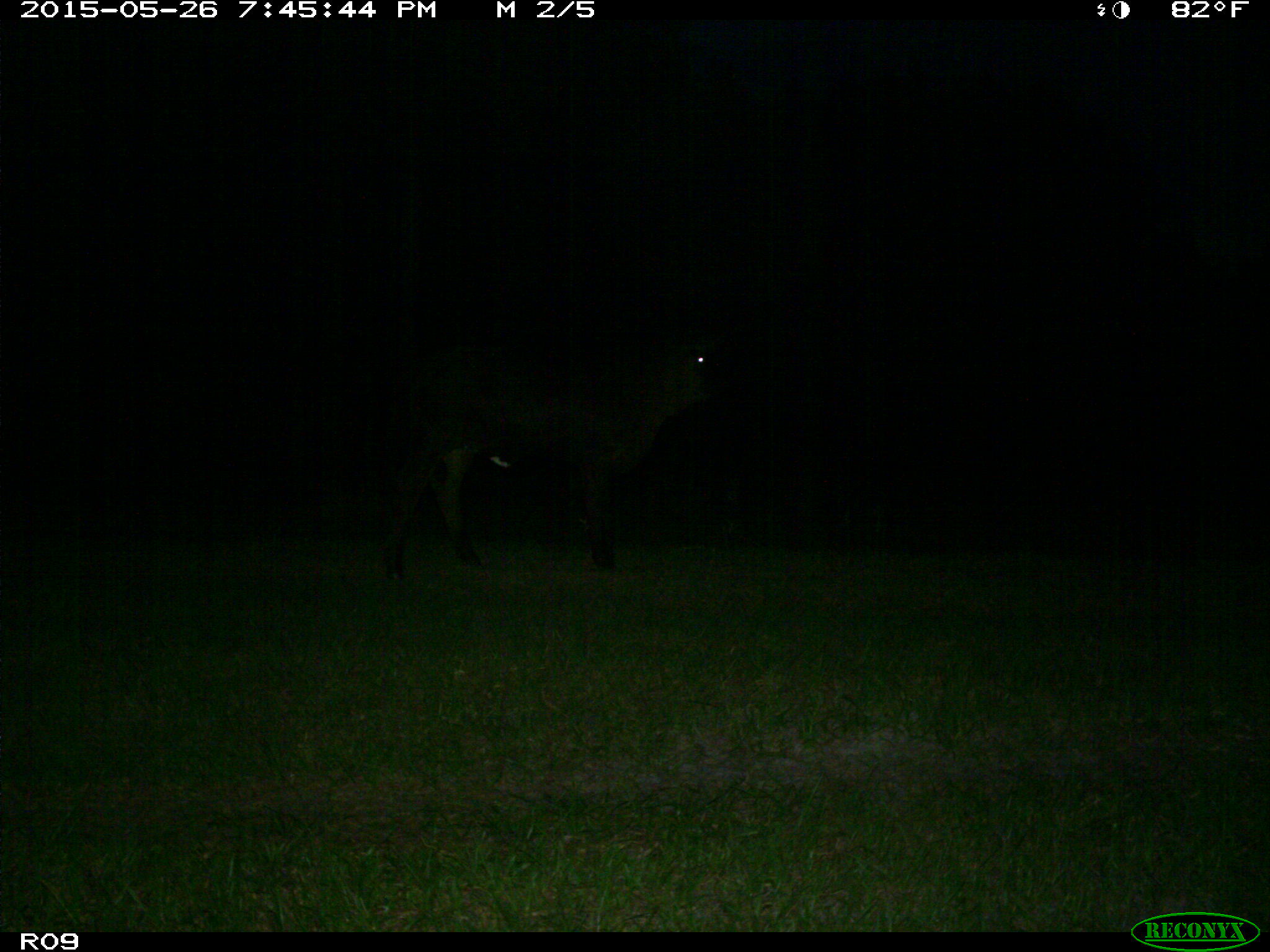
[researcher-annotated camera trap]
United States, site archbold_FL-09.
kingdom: Animalia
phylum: Chordata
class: Mammalia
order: Artiodactyla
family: Bovidae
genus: Bos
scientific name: Bos taurus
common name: domestic cow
Bos taurus (domestic cow).